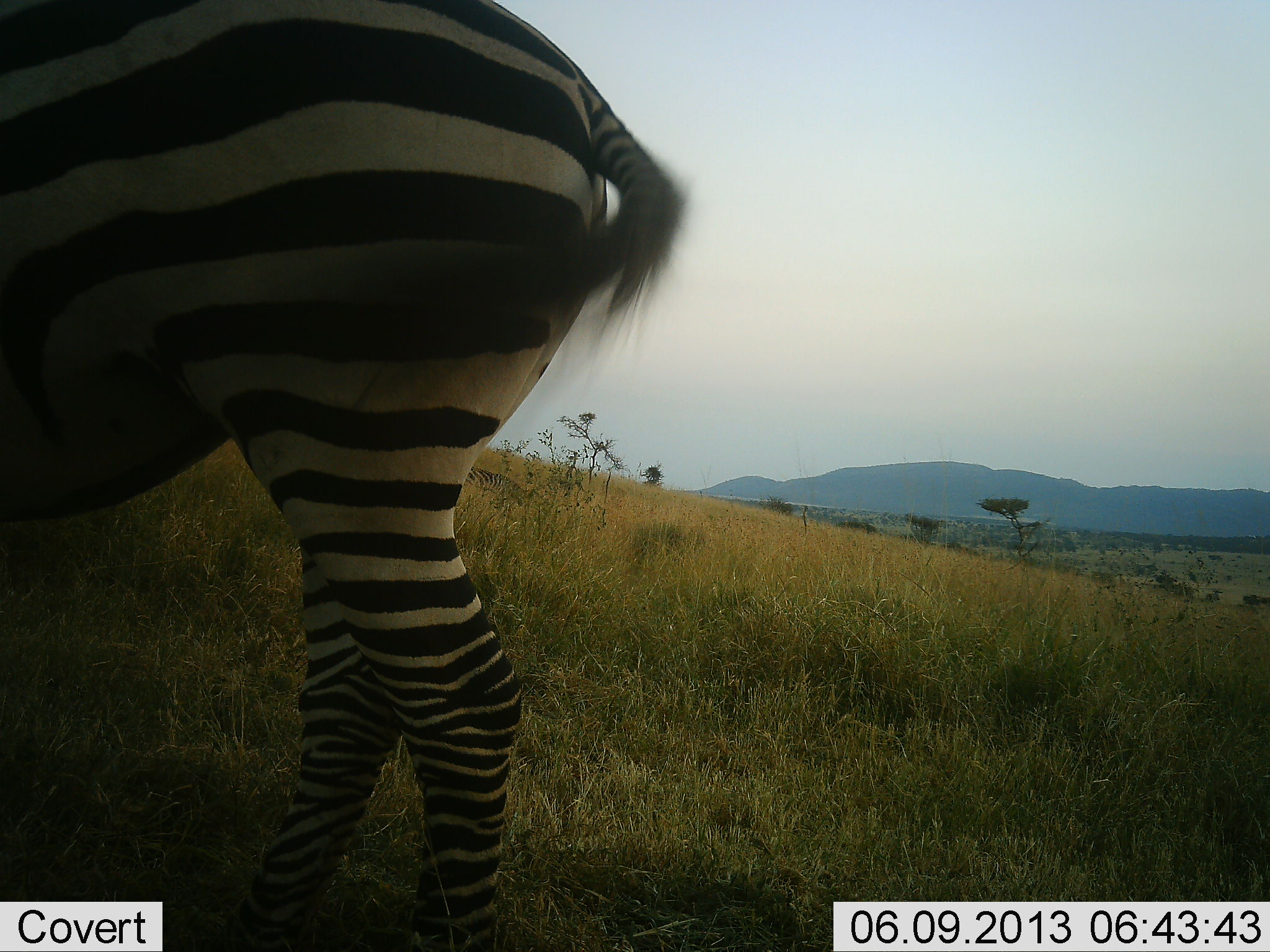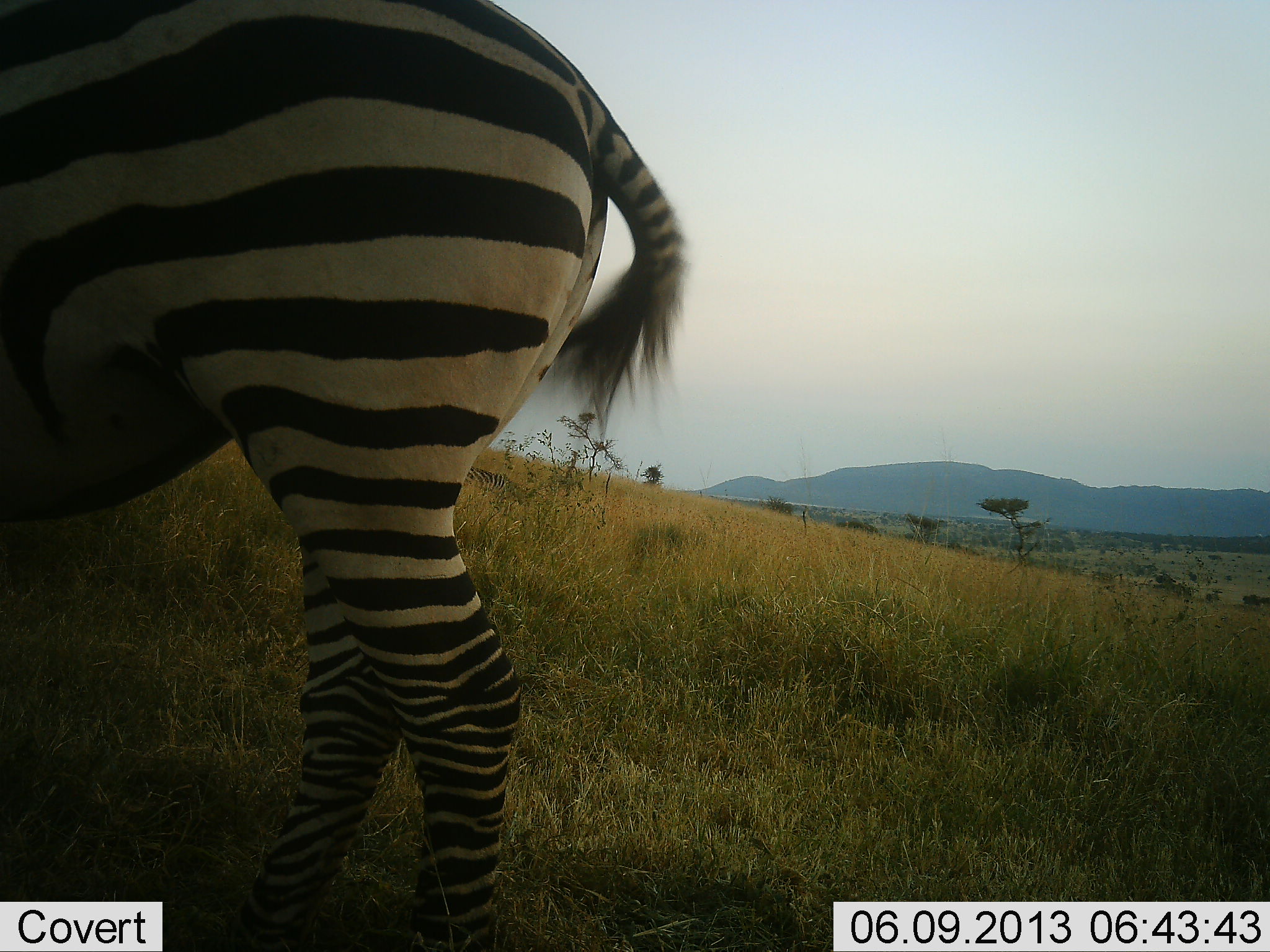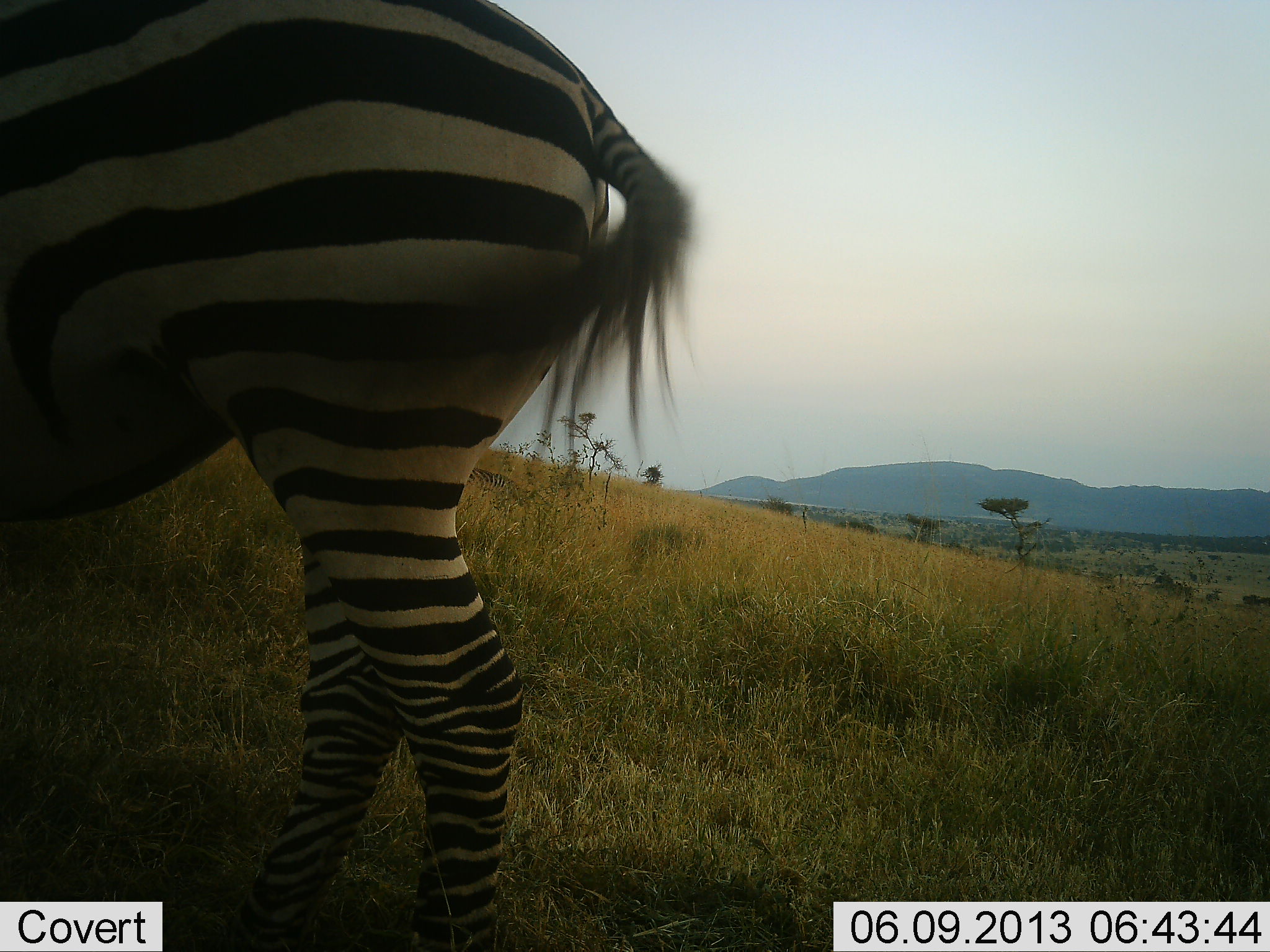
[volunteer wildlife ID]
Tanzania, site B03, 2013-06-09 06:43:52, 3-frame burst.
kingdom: Animalia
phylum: Chordata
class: Mammalia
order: Perissodactyla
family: Equidae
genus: Equus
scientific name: Equus quagga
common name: plains zebra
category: zebra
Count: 1.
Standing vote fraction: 96%.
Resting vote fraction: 9%.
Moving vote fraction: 9%.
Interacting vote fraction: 0%.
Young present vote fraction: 0%.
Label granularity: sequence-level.